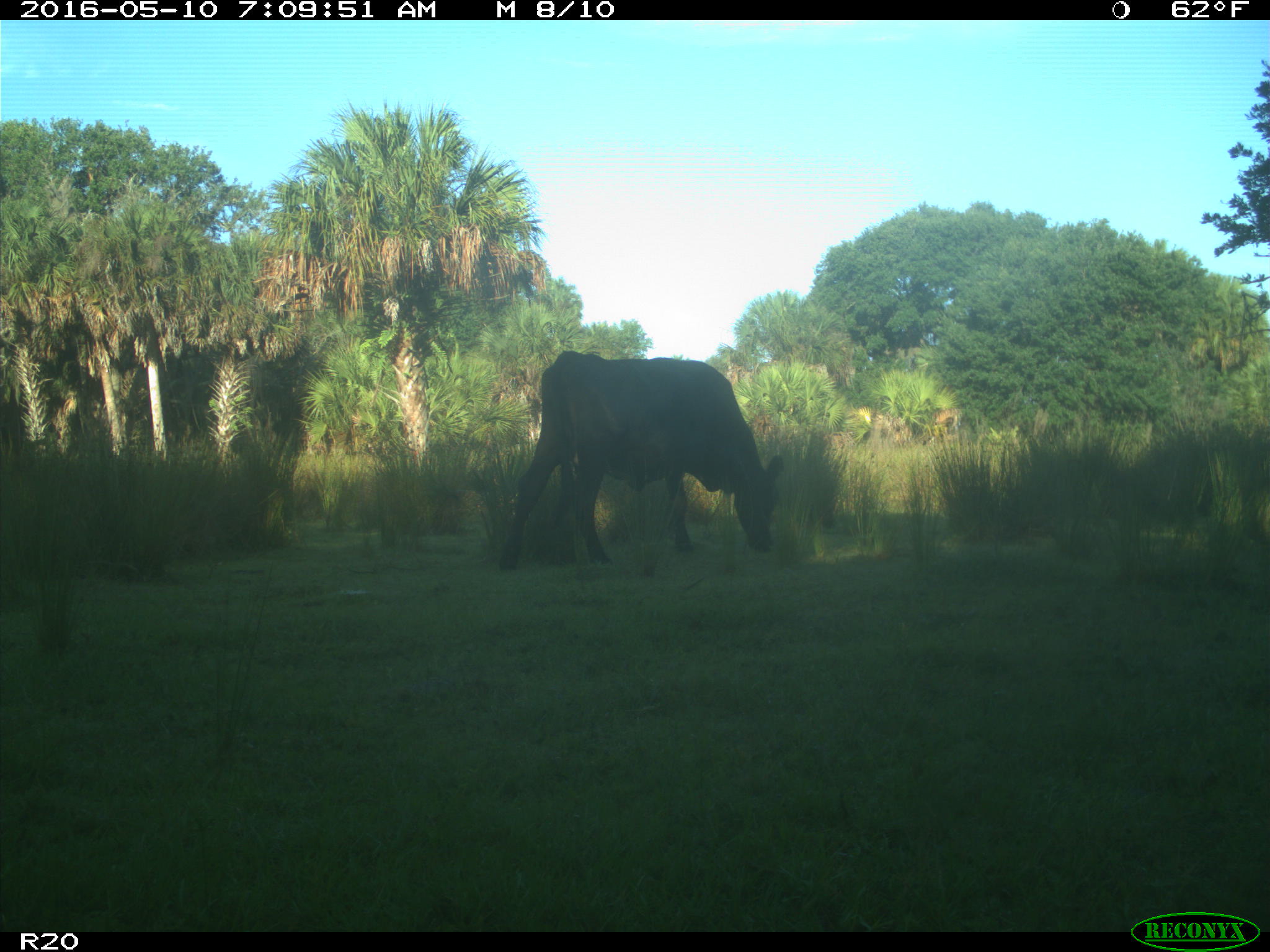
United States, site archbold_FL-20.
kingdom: Animalia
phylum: Chordata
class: Mammalia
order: Artiodactyla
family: Bovidae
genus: Bos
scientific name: Bos taurus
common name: domestic cow